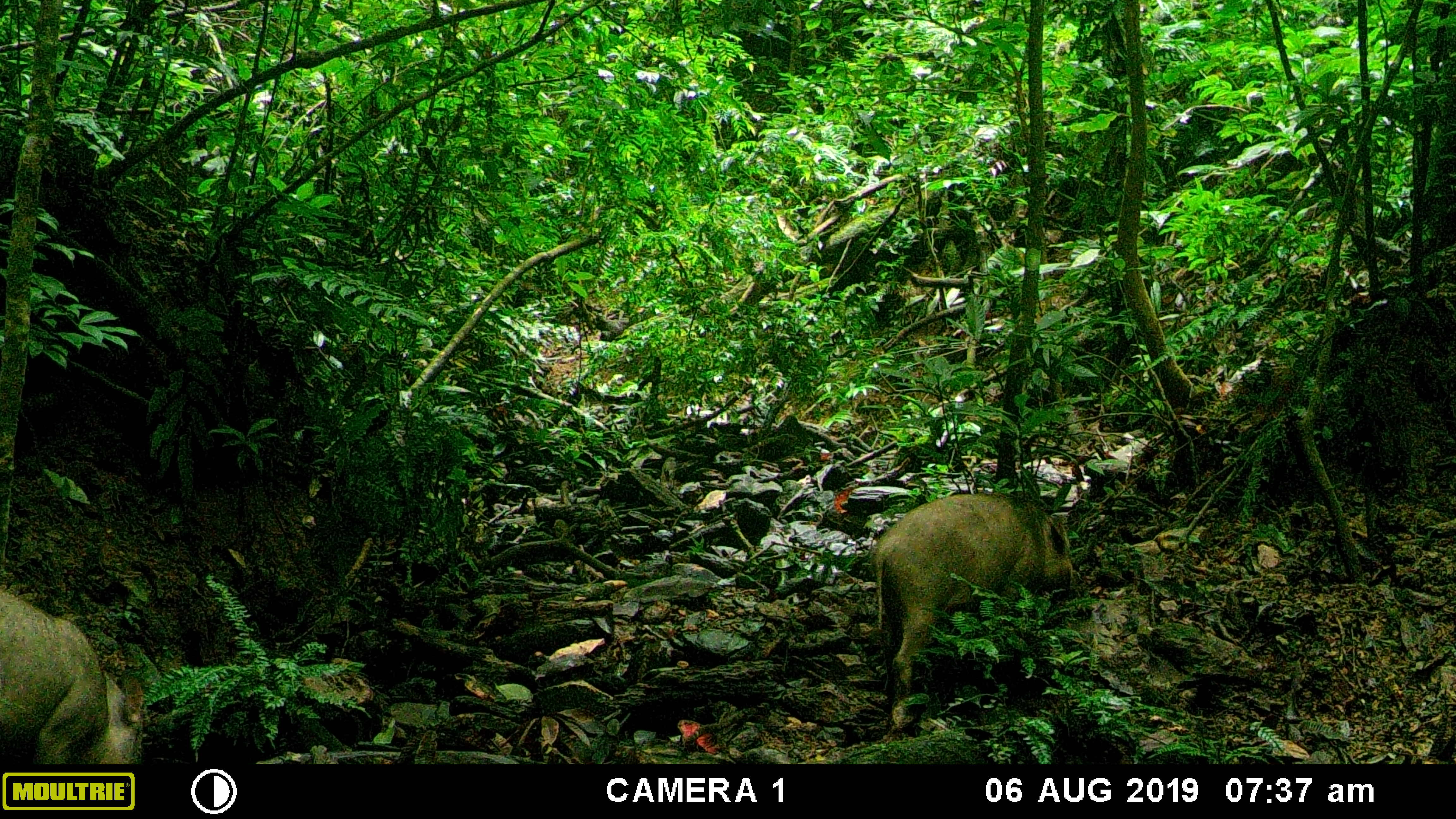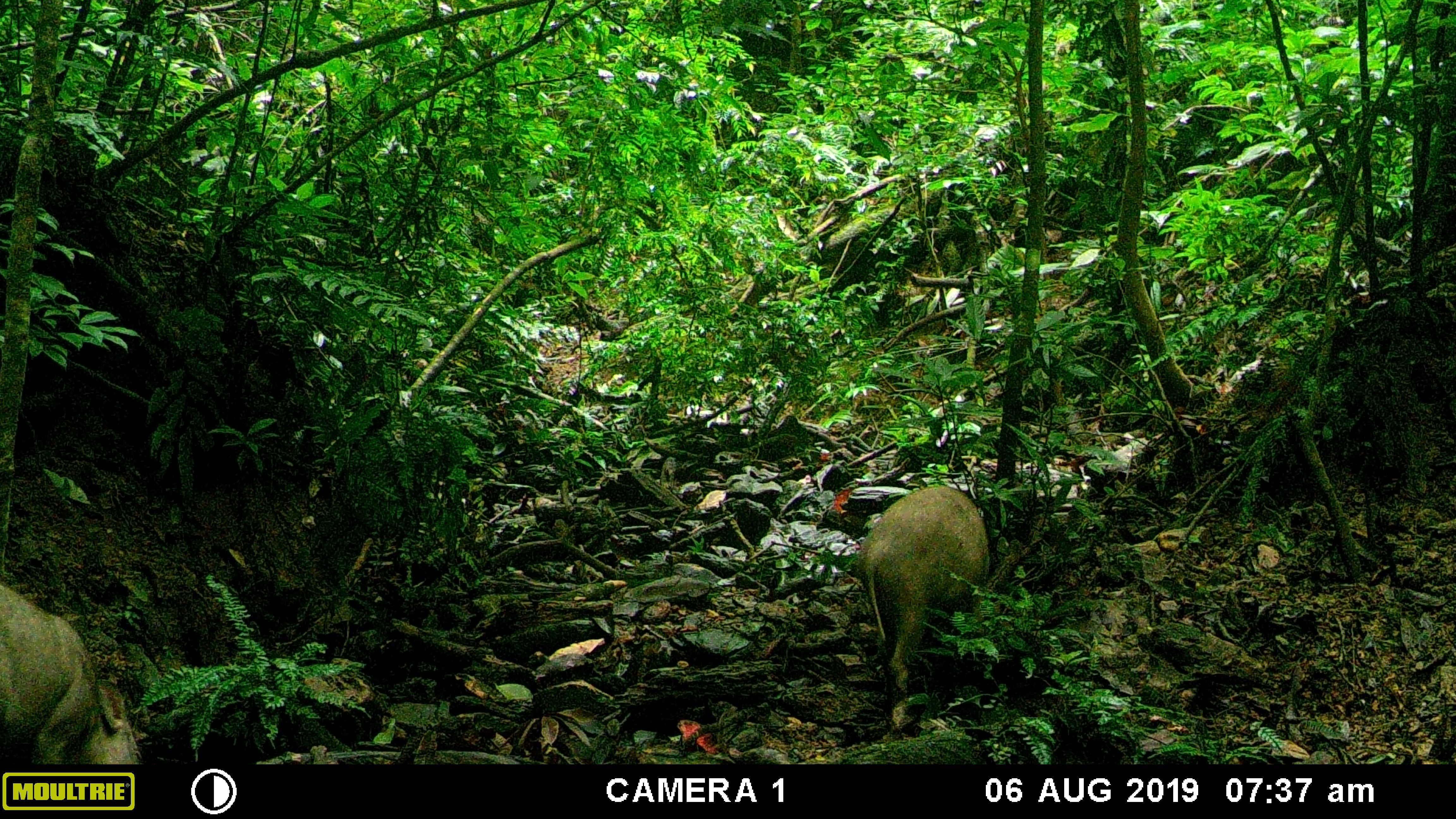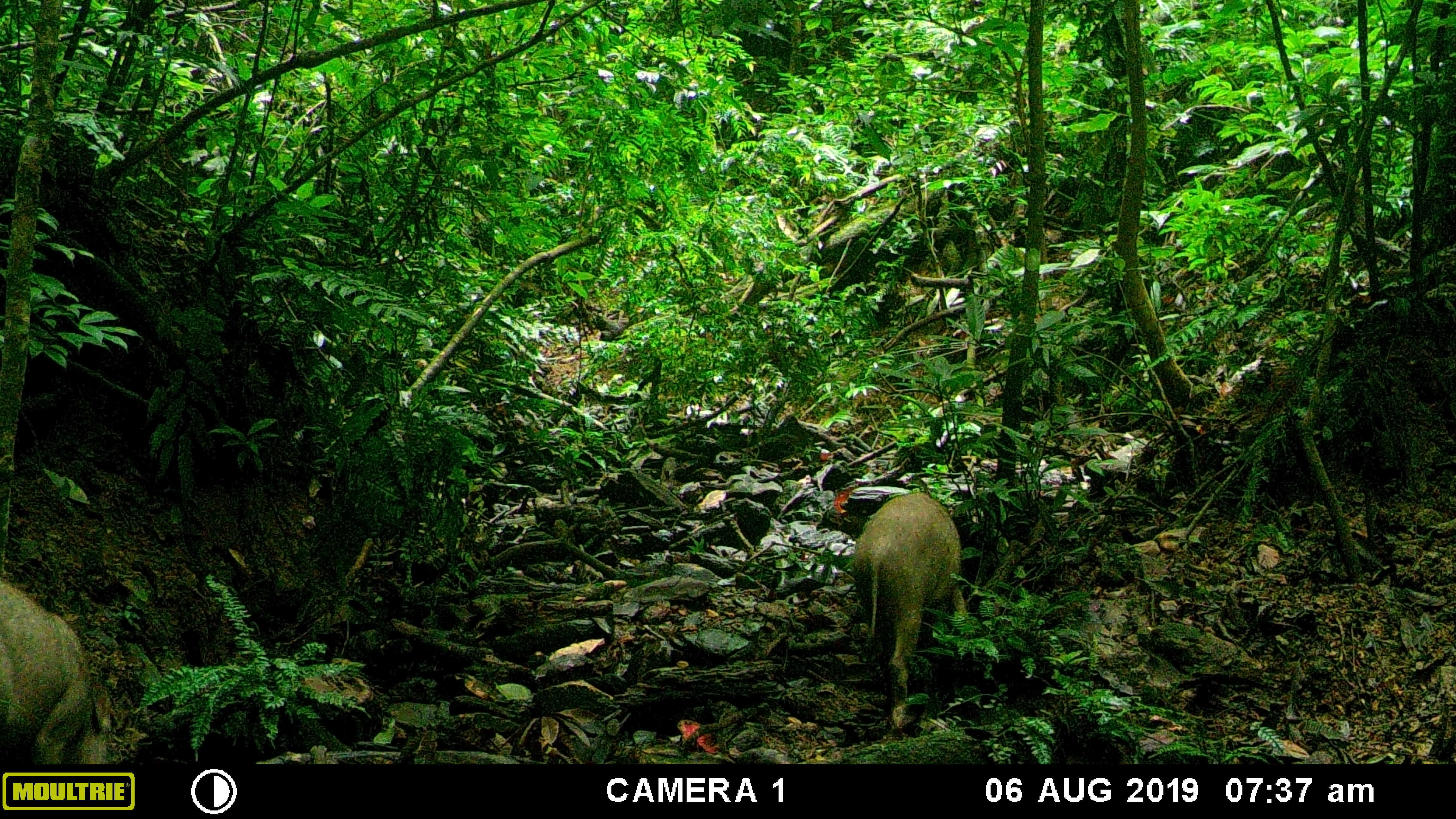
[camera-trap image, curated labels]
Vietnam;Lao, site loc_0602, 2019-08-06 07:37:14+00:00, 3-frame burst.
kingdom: Animalia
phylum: Chordata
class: Mammalia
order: Artiodactyla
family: Suidae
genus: Sus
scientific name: Sus scrofa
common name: eurasian wild pig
Eurasian wild pig (Sus scrofa). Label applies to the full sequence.